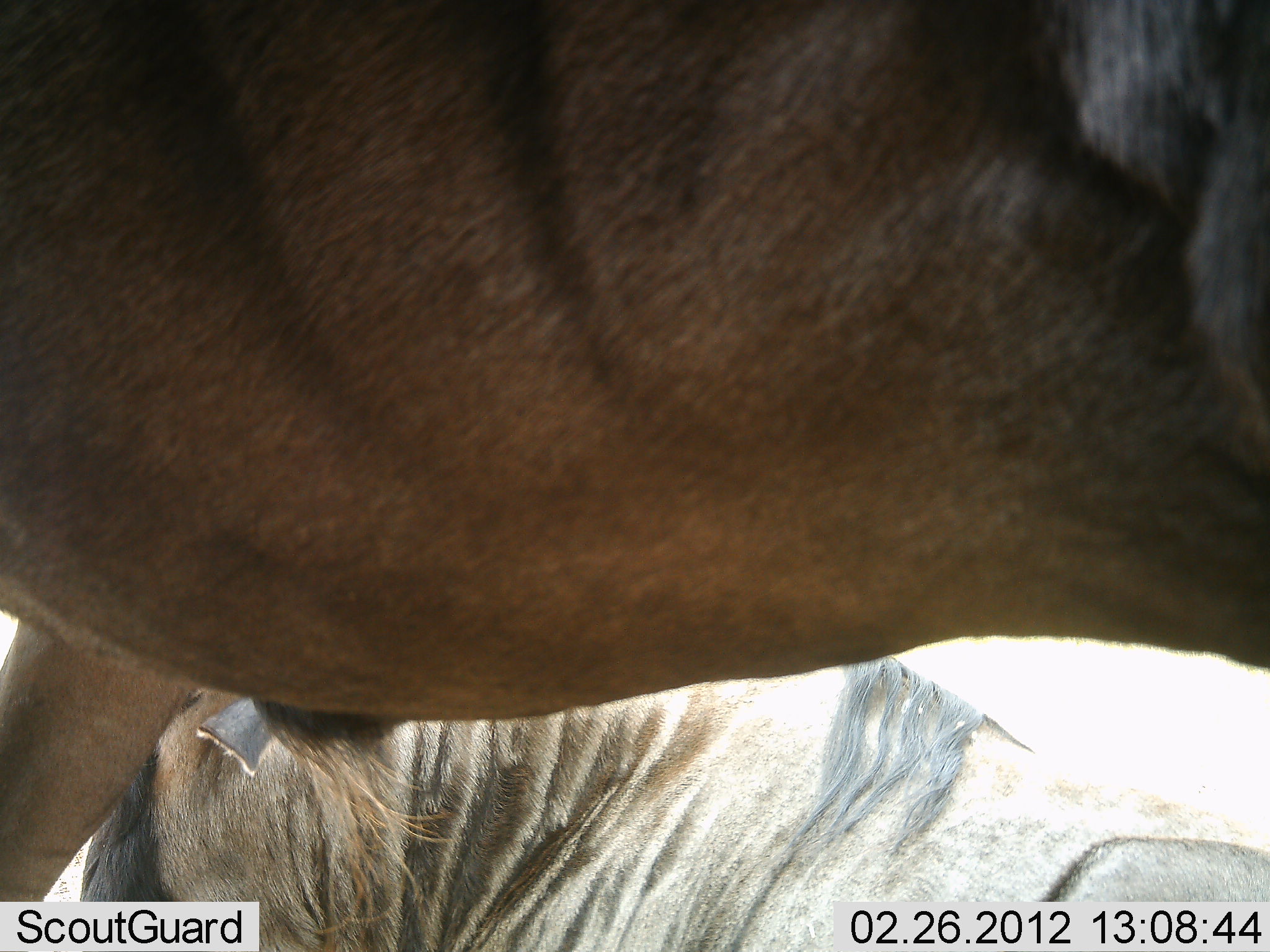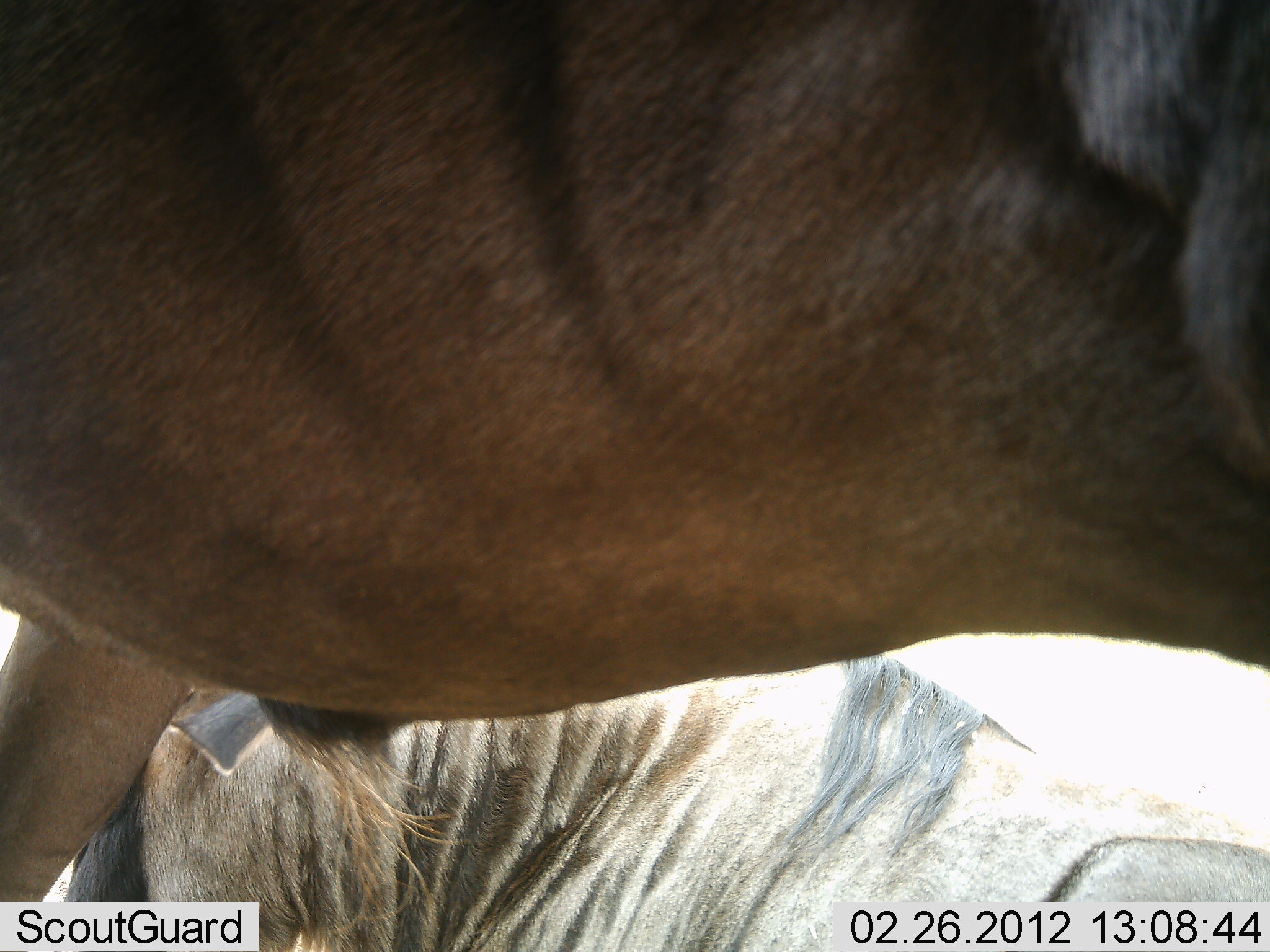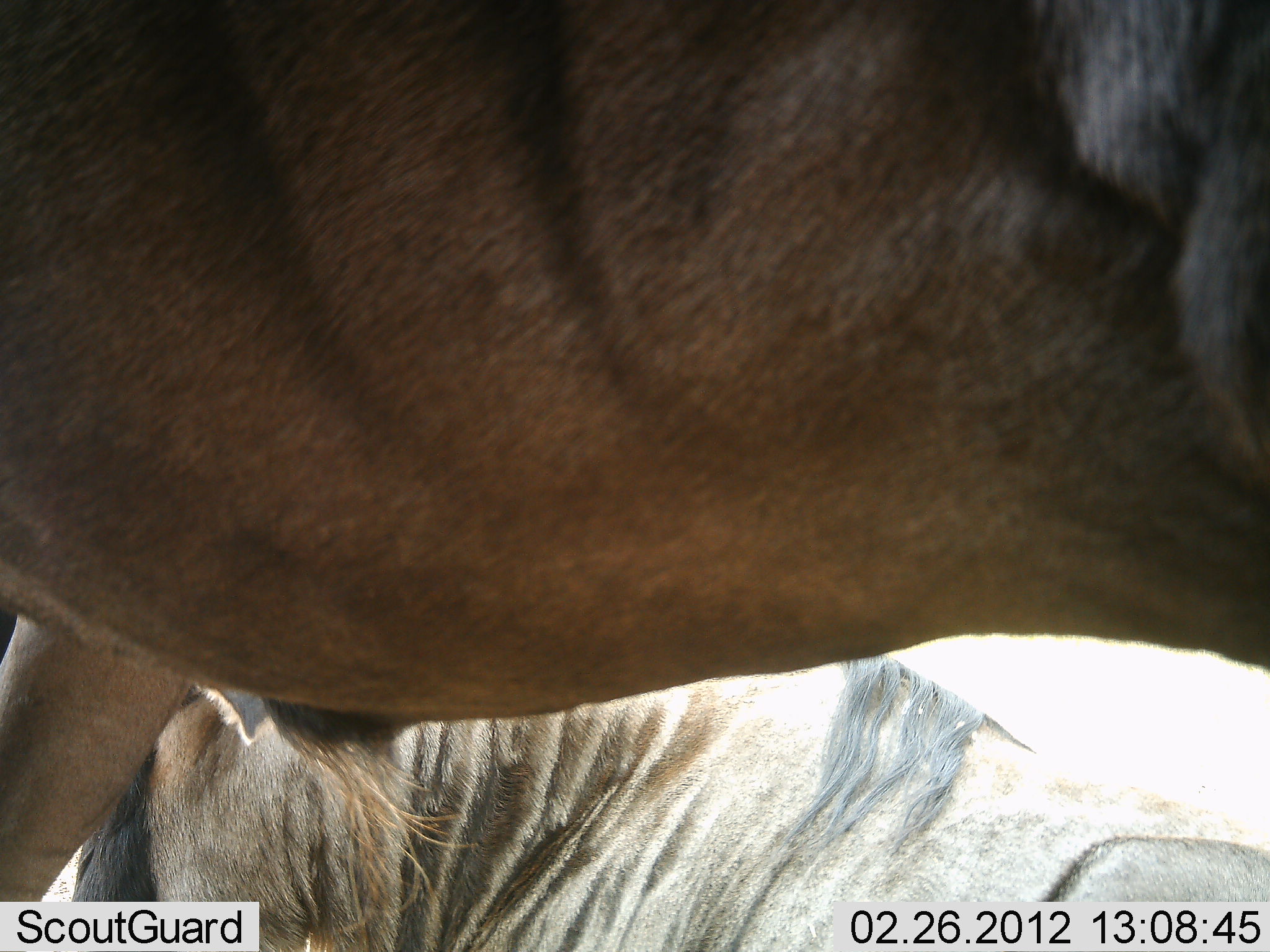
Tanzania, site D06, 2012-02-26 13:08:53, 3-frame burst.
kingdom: Animalia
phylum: Chordata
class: Mammalia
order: Artiodactyla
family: Bovidae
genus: Connochaetes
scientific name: Connochaetes taurinus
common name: blue wildebeest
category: wildebeest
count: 2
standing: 76%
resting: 76%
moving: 0%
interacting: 0%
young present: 0%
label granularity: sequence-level